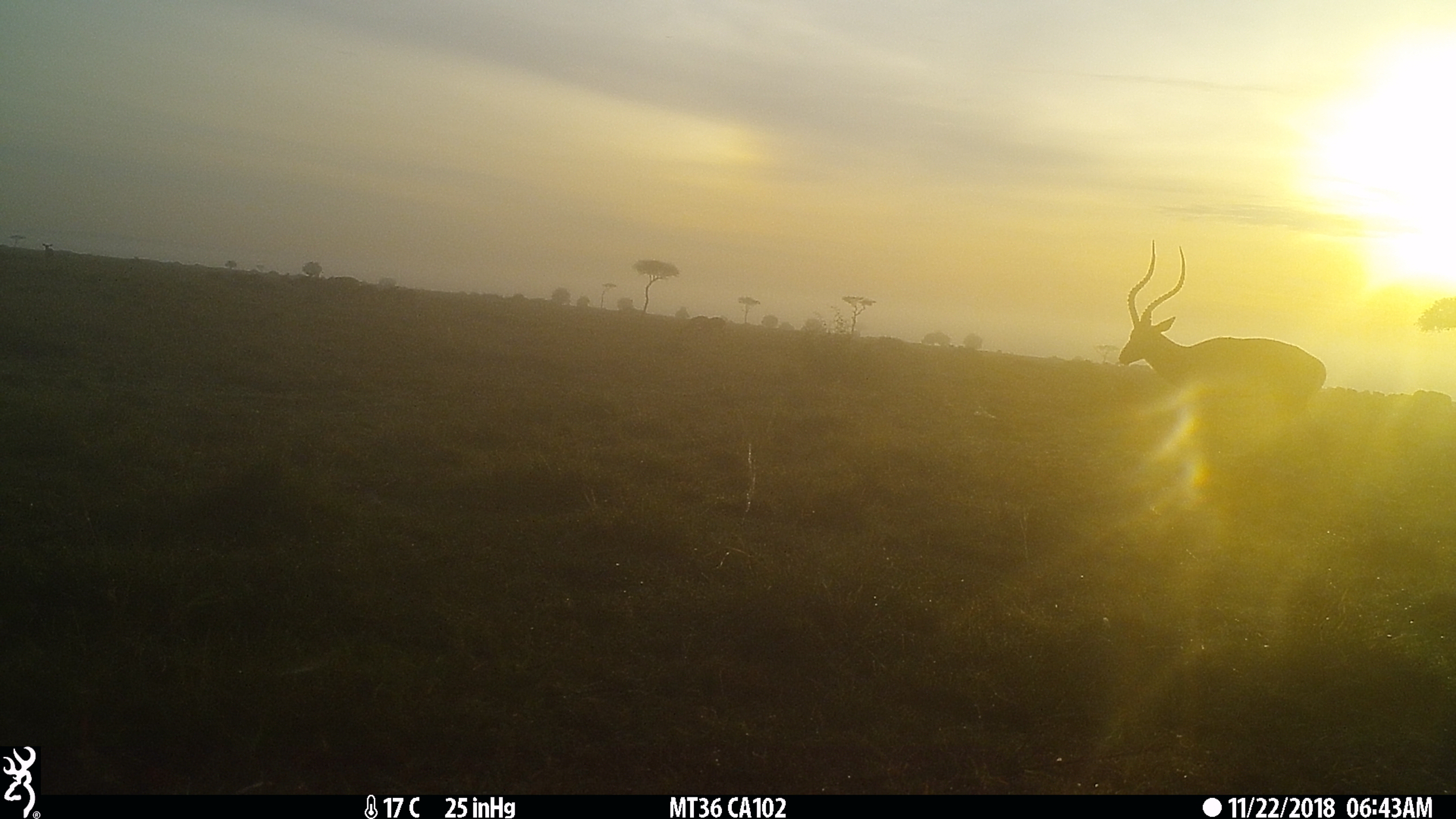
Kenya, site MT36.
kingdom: Animalia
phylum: Chordata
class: Mammalia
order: Artiodactyla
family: Bovidae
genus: Aepyceros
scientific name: Aepyceros melampus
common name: impala